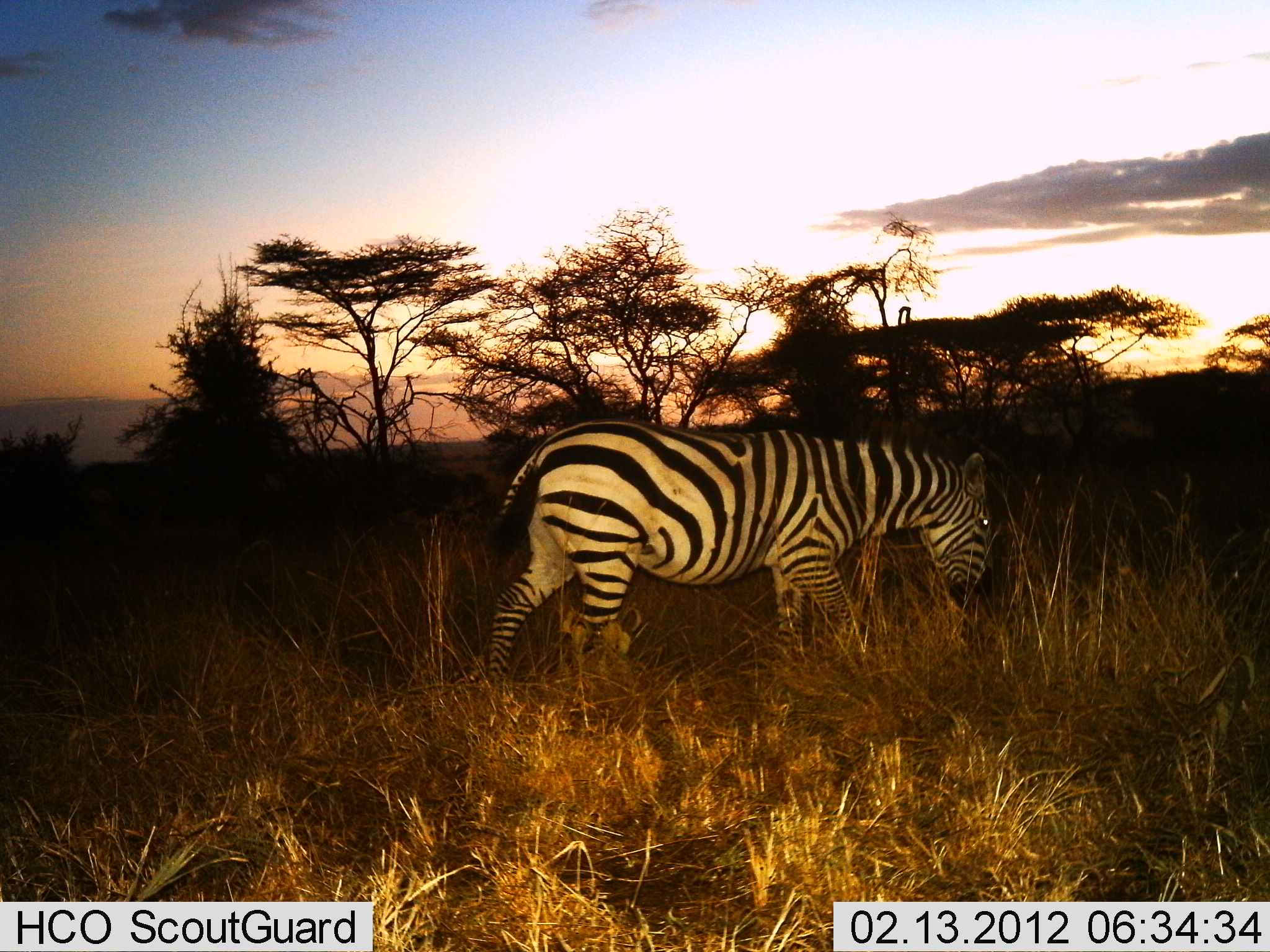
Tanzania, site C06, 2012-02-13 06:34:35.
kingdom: Animalia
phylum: Chordata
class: Mammalia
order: Perissodactyla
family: Equidae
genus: Equus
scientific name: Equus quagga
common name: plains zebra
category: zebra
Zebra (plains zebra) (Equus quagga), count 1. Behavior (volunteer vote fractions): standing 17%, resting 0%, moving 70%, interacting 0%. Young present (vote fraction): 0%. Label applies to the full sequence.